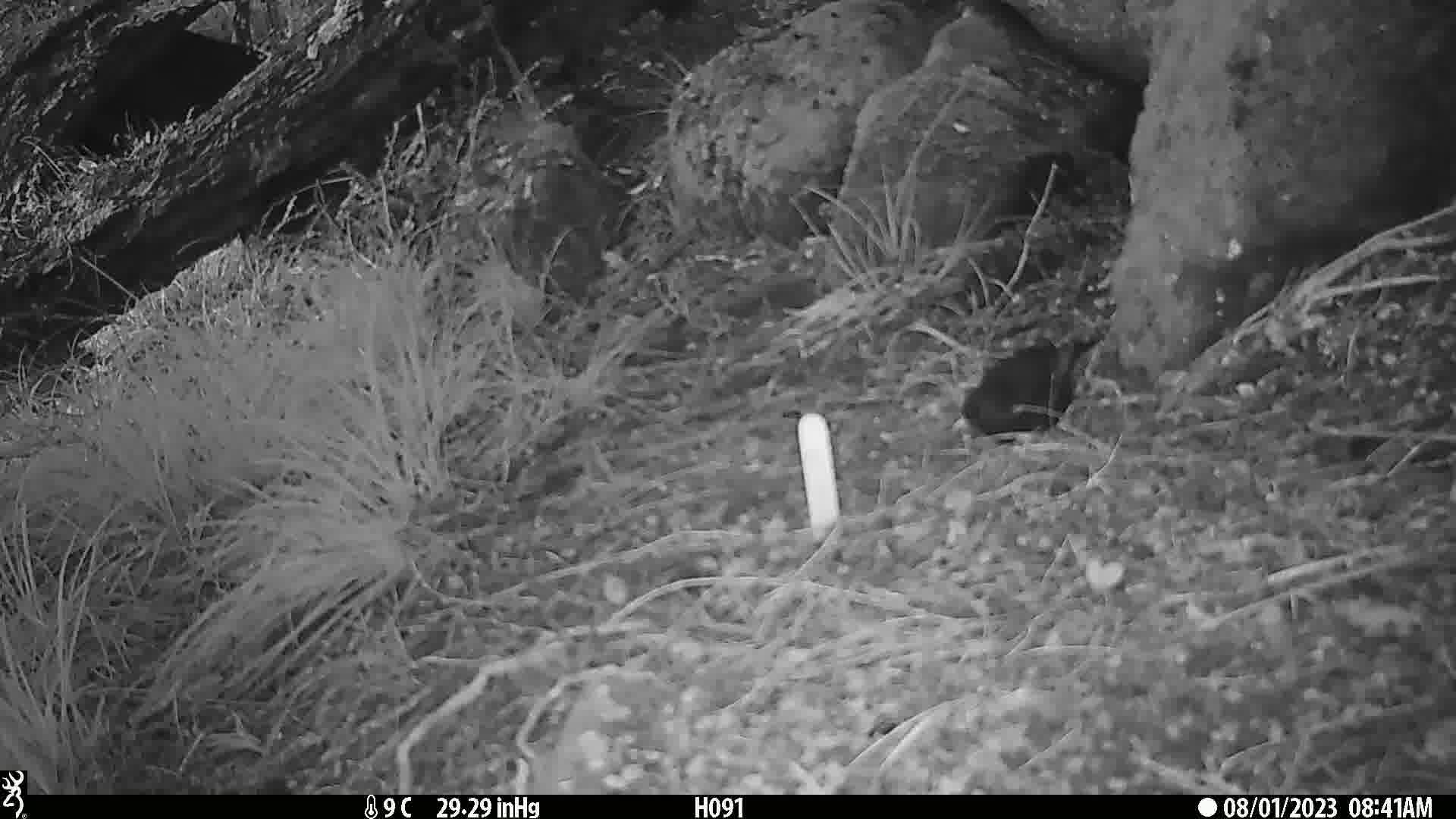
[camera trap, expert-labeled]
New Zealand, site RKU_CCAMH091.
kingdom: Animalia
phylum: Chordata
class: Aves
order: Passeriformes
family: Turdidae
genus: Turdus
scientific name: Turdus merula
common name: eurasian blackbird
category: blackbird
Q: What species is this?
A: Blackbird (eurasian blackbird) (Turdus merula).